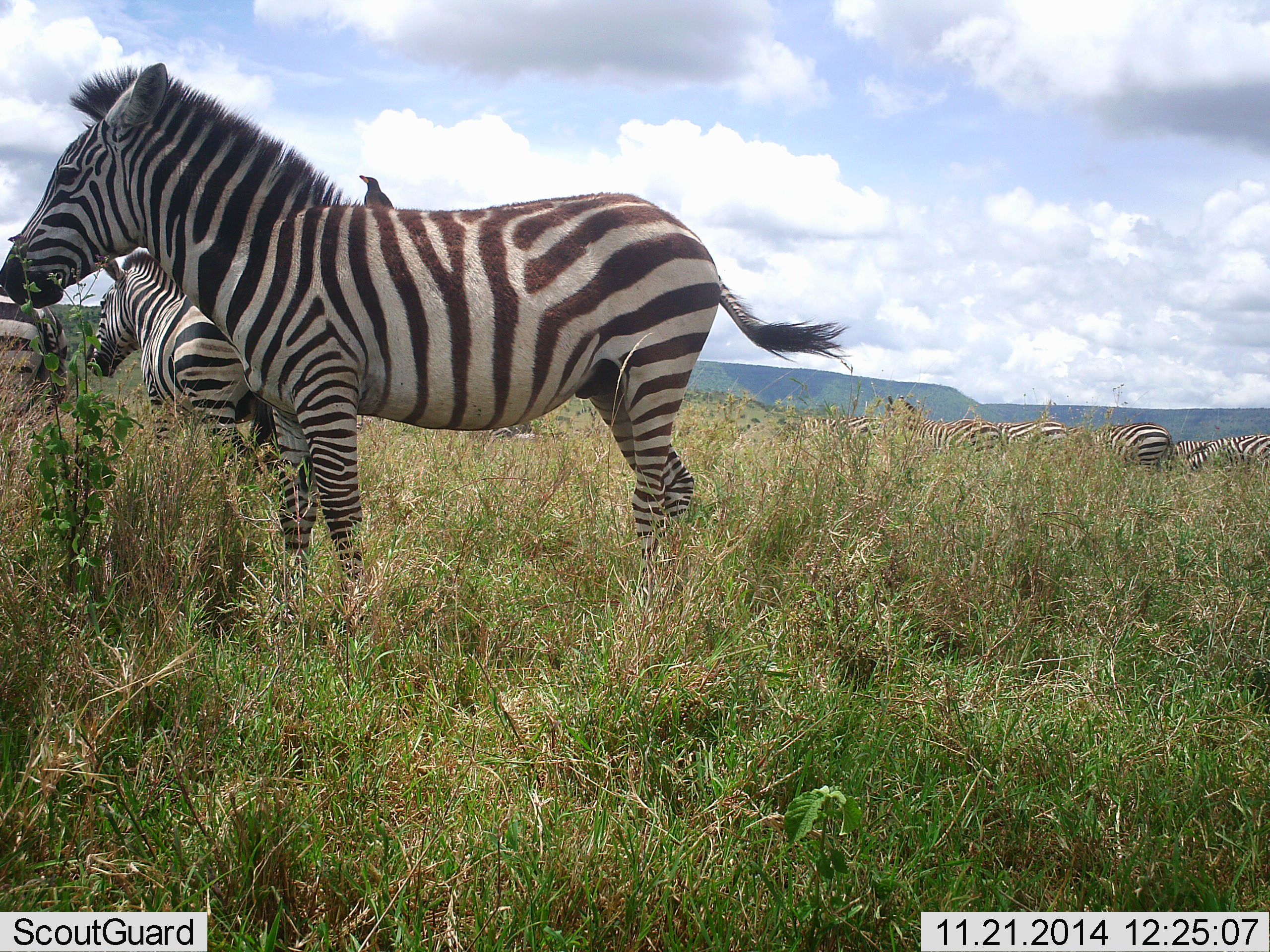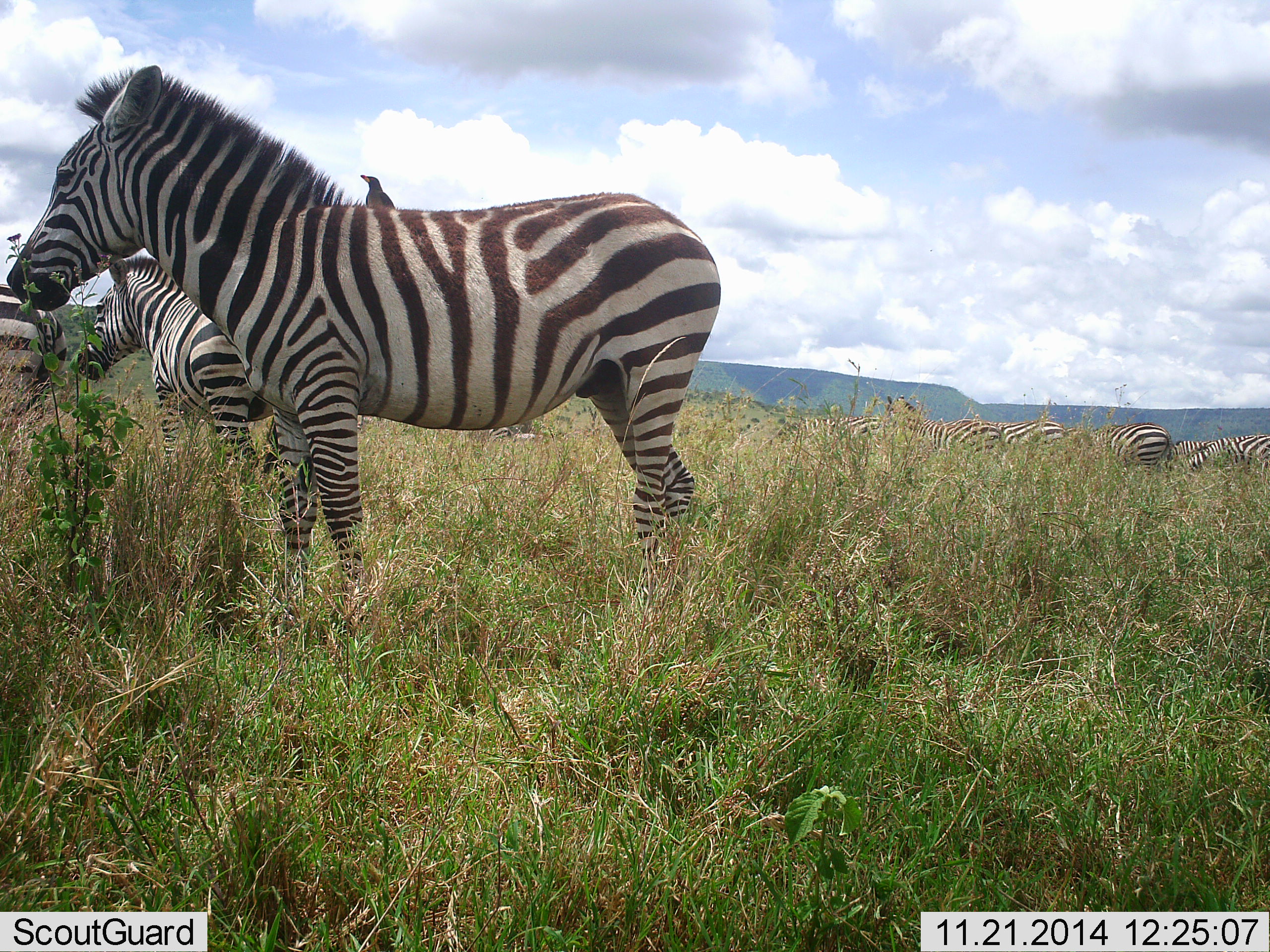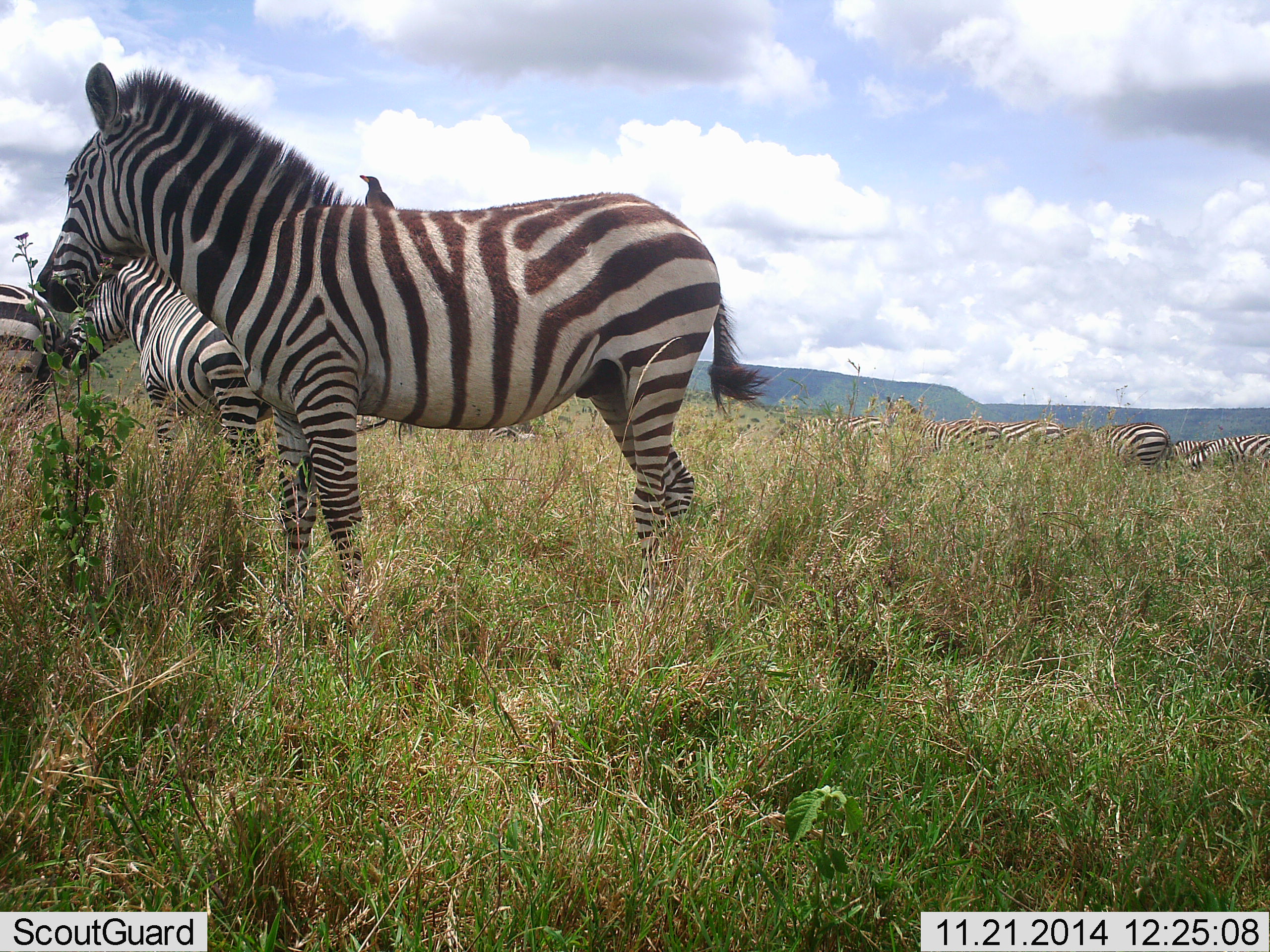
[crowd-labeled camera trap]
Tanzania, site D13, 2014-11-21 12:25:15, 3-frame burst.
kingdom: Animalia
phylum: Chordata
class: Aves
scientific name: Aves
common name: bird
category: otherbird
Otherbird (bird) (Aves), count 1. Behavior (volunteer vote fractions): standing 80%, resting 20%, moving 0%, interacting 10%. Young present (vote fraction): 0%. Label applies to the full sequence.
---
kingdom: Animalia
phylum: Chordata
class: Mammalia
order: Perissodactyla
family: Equidae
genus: Equus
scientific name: Equus quagga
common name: plains zebra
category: zebra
Zebra (plains zebra) (Equus quagga), count 10. Behavior (volunteer vote fractions): standing 89%, resting 0%, moving 11%, interacting 6%. Young present (vote fraction): 0%. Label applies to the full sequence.